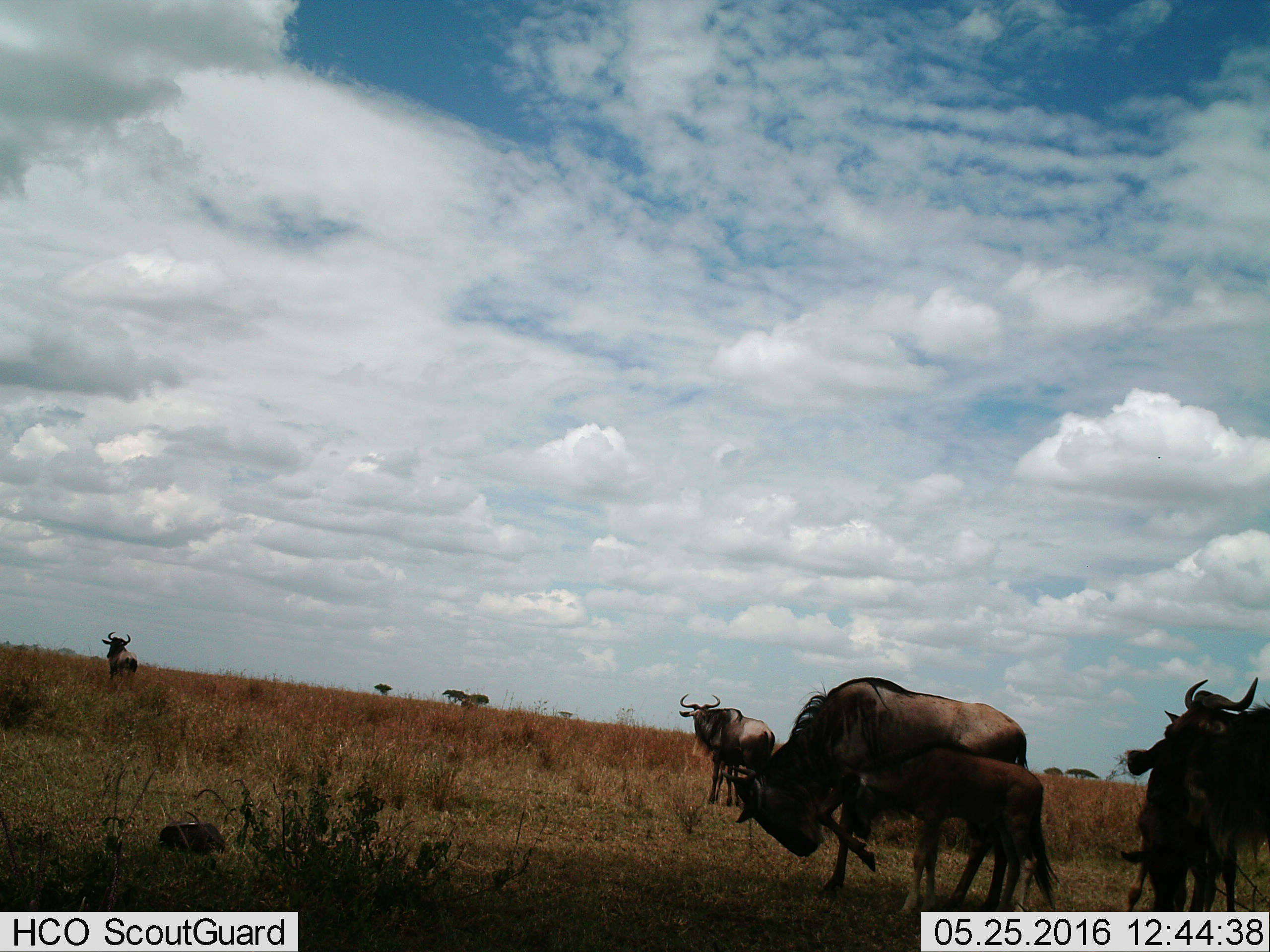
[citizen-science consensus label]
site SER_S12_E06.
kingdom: Animalia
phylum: Chordata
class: Mammalia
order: Artiodactyla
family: Bovidae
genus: Connochaetes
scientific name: Connochaetes taurinus taurinus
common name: blue wildebeest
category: wildebeestblue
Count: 6.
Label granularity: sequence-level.